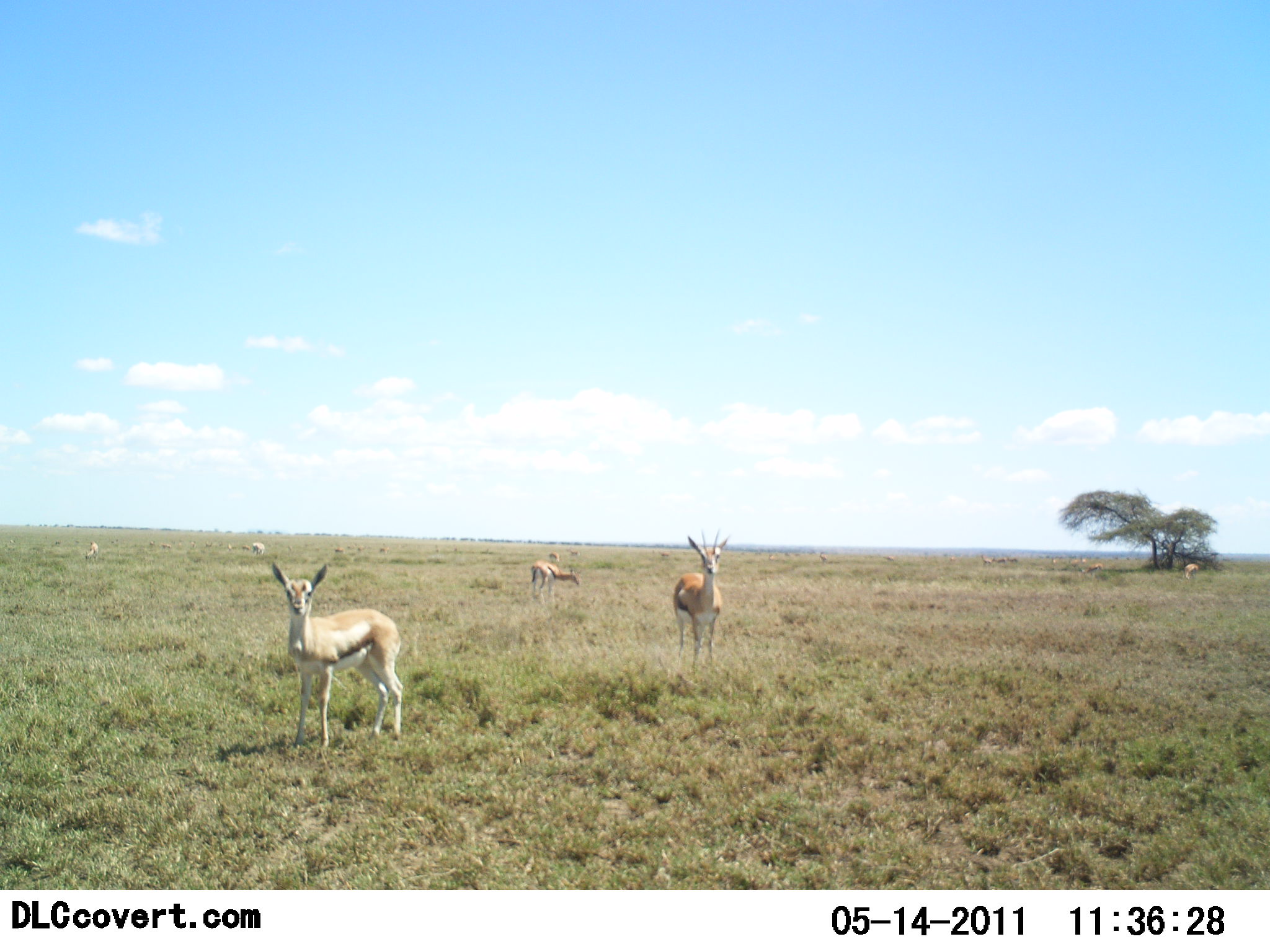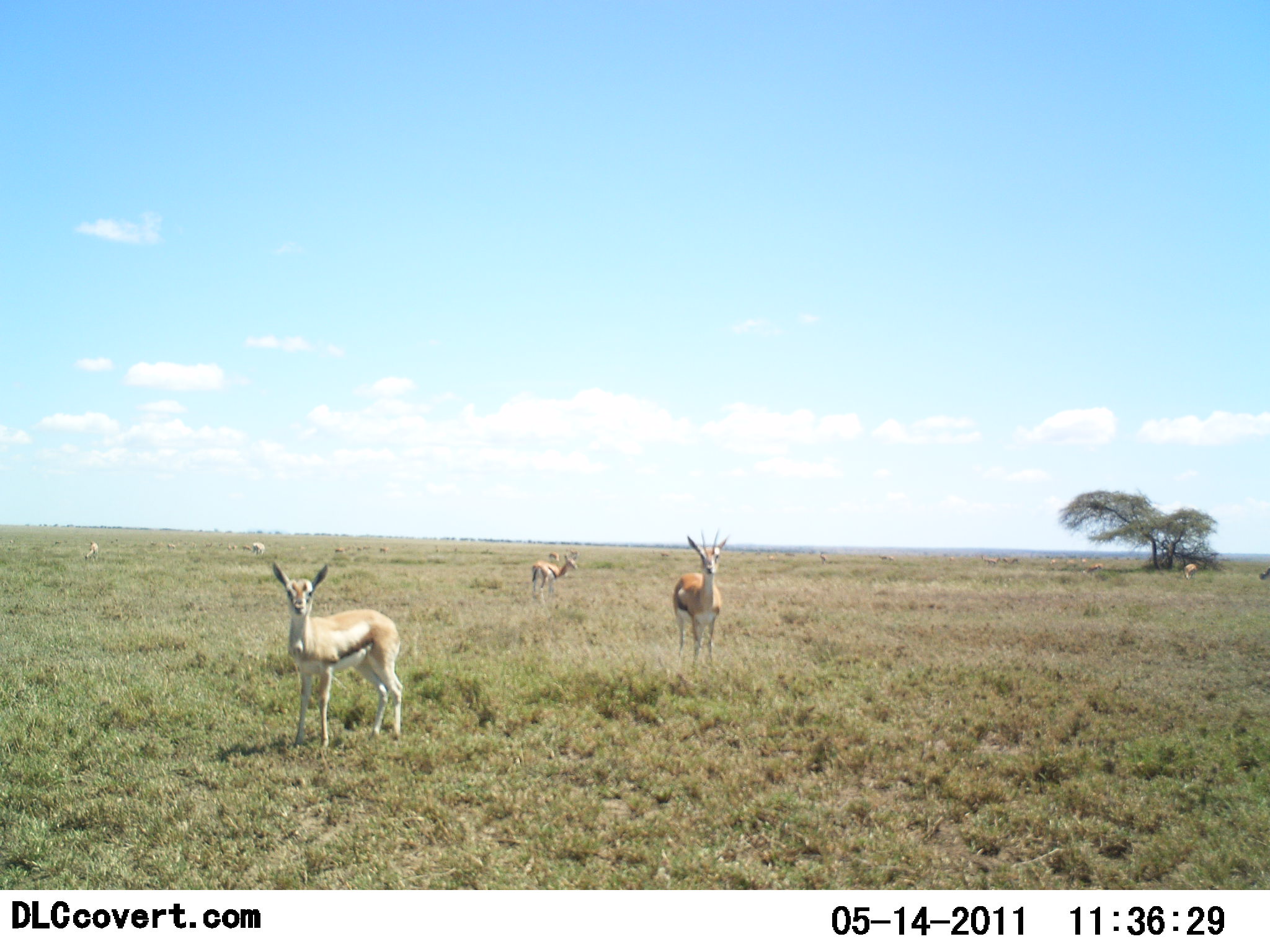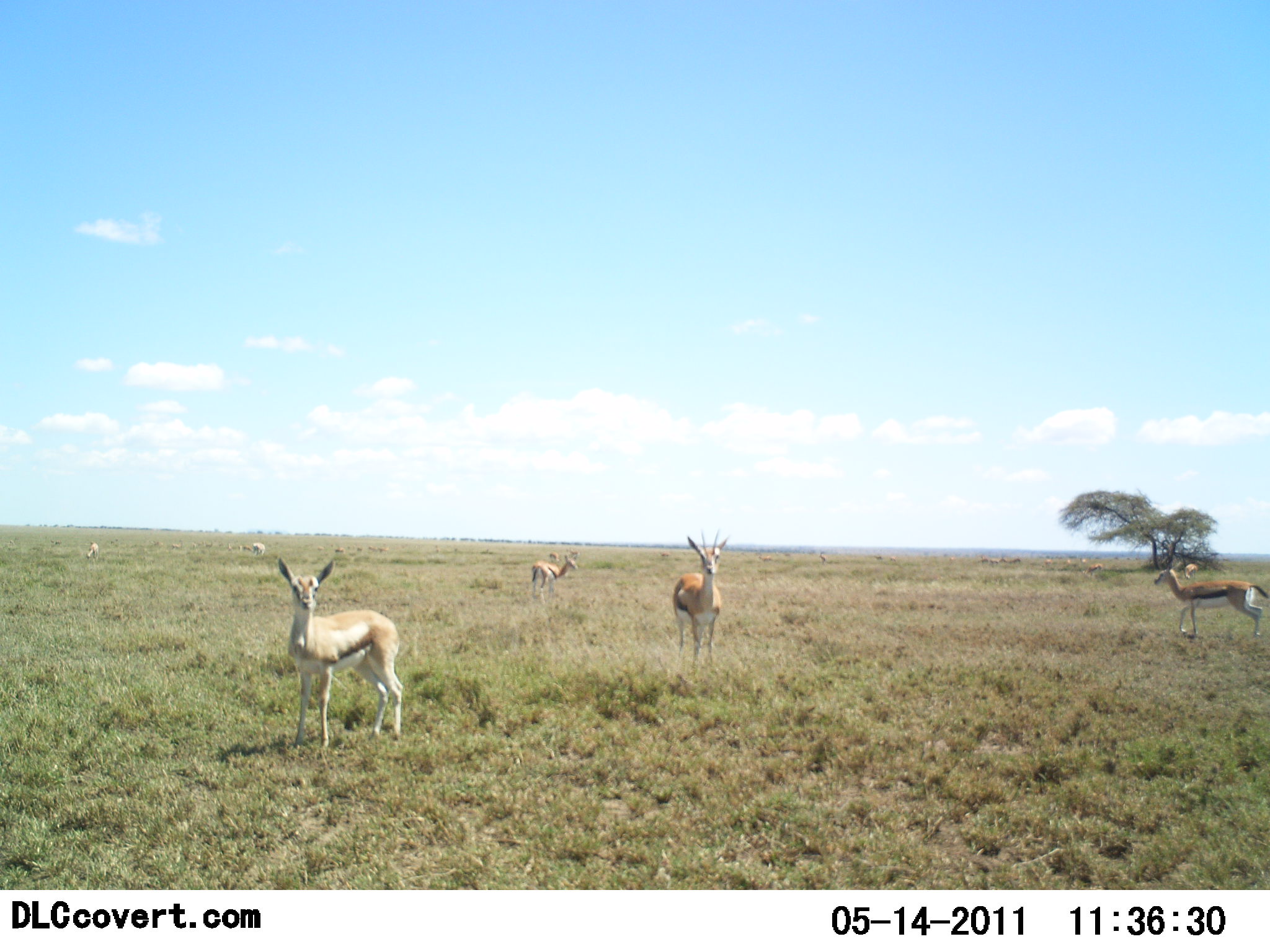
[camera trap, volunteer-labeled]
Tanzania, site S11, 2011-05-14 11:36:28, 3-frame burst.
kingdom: Animalia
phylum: Chordata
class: Mammalia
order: Artiodactyla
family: Bovidae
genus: Eudorcas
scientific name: Eudorcas thomsonii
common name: thomson's gazelle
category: gazellethomsons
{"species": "gazellethomsons (thomson's gazelle) (Eudorcas thomsonii)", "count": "6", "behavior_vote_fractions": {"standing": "91%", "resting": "9%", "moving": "55%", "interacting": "0%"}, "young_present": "9%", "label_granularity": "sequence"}